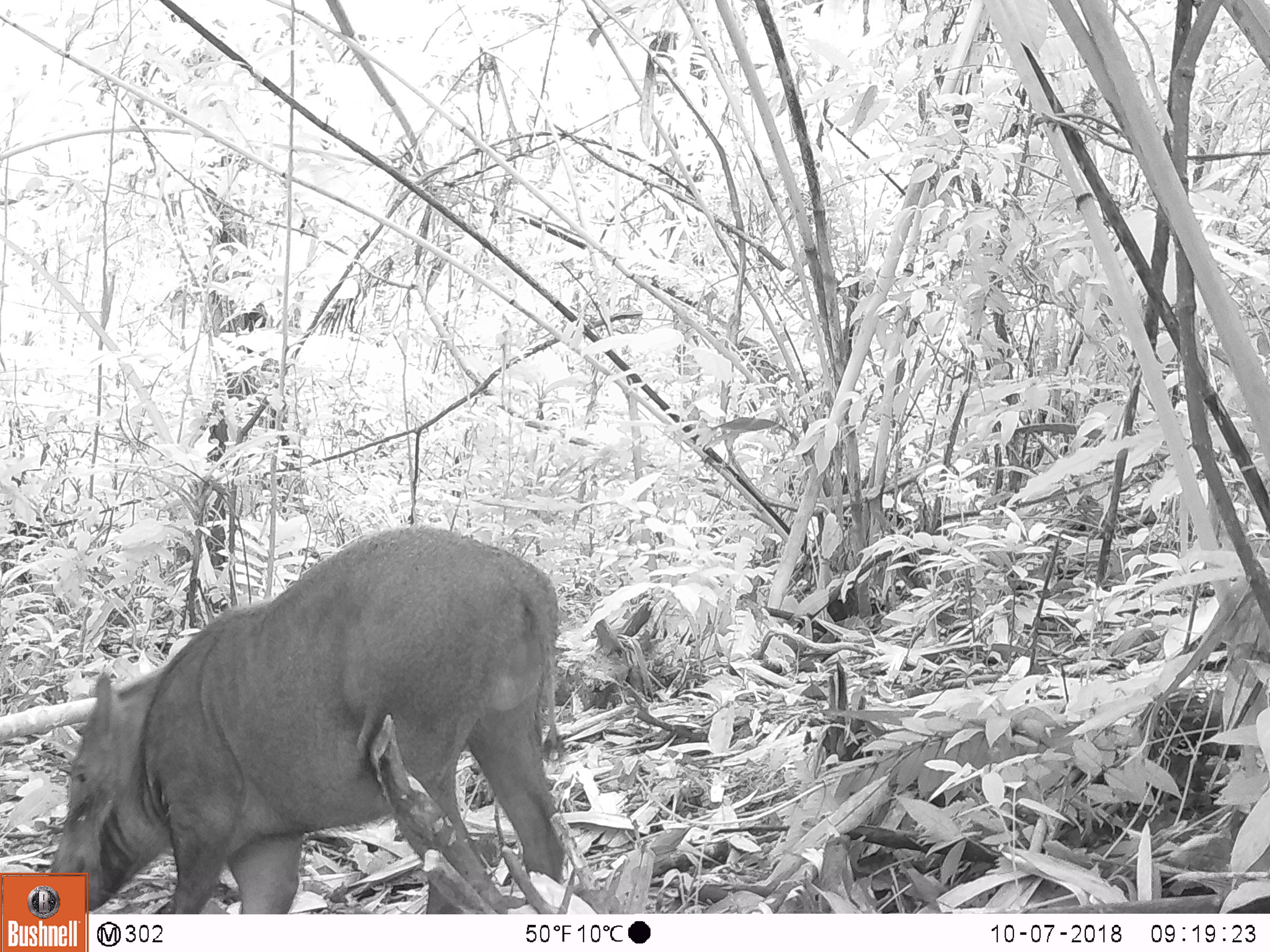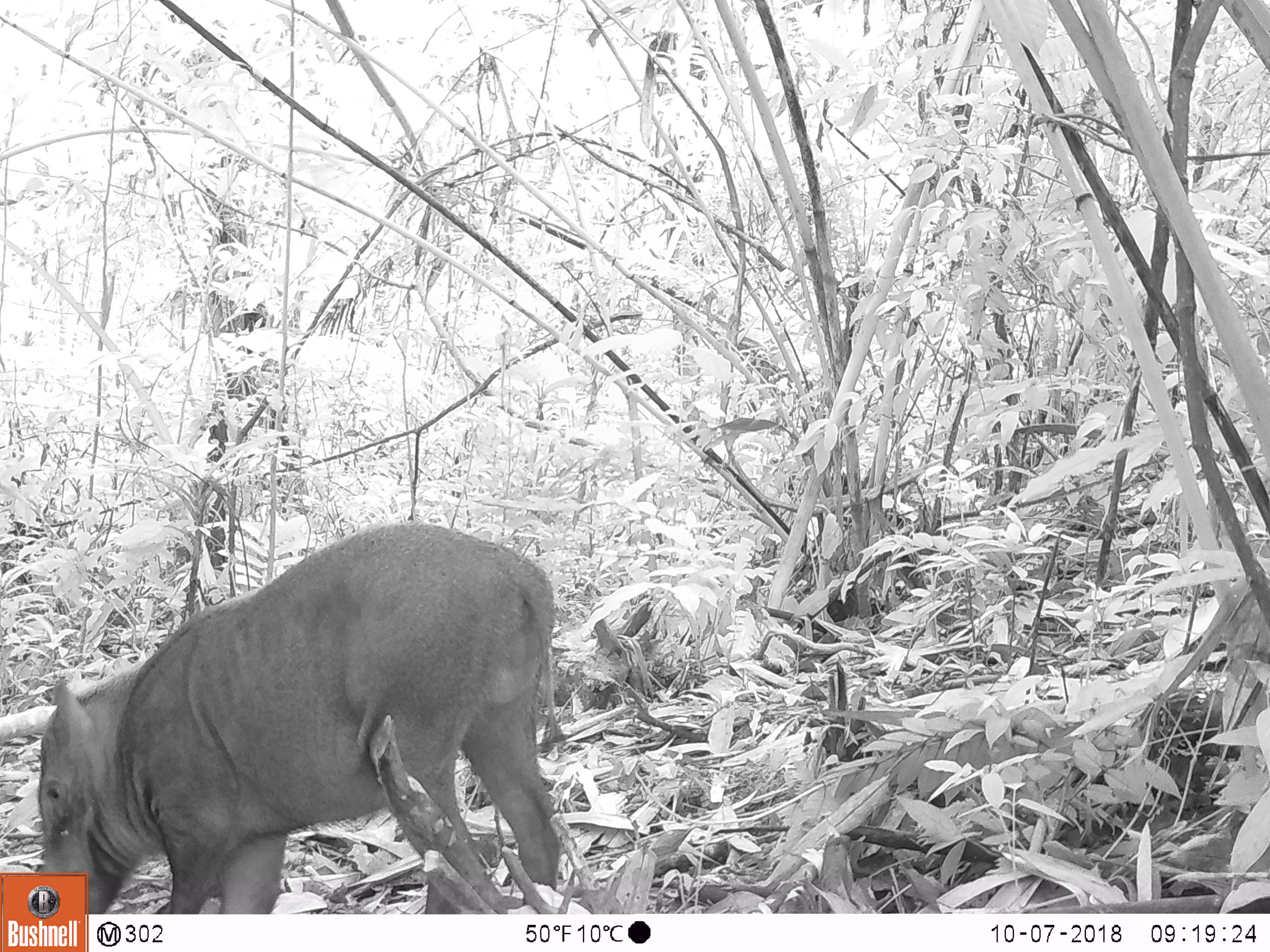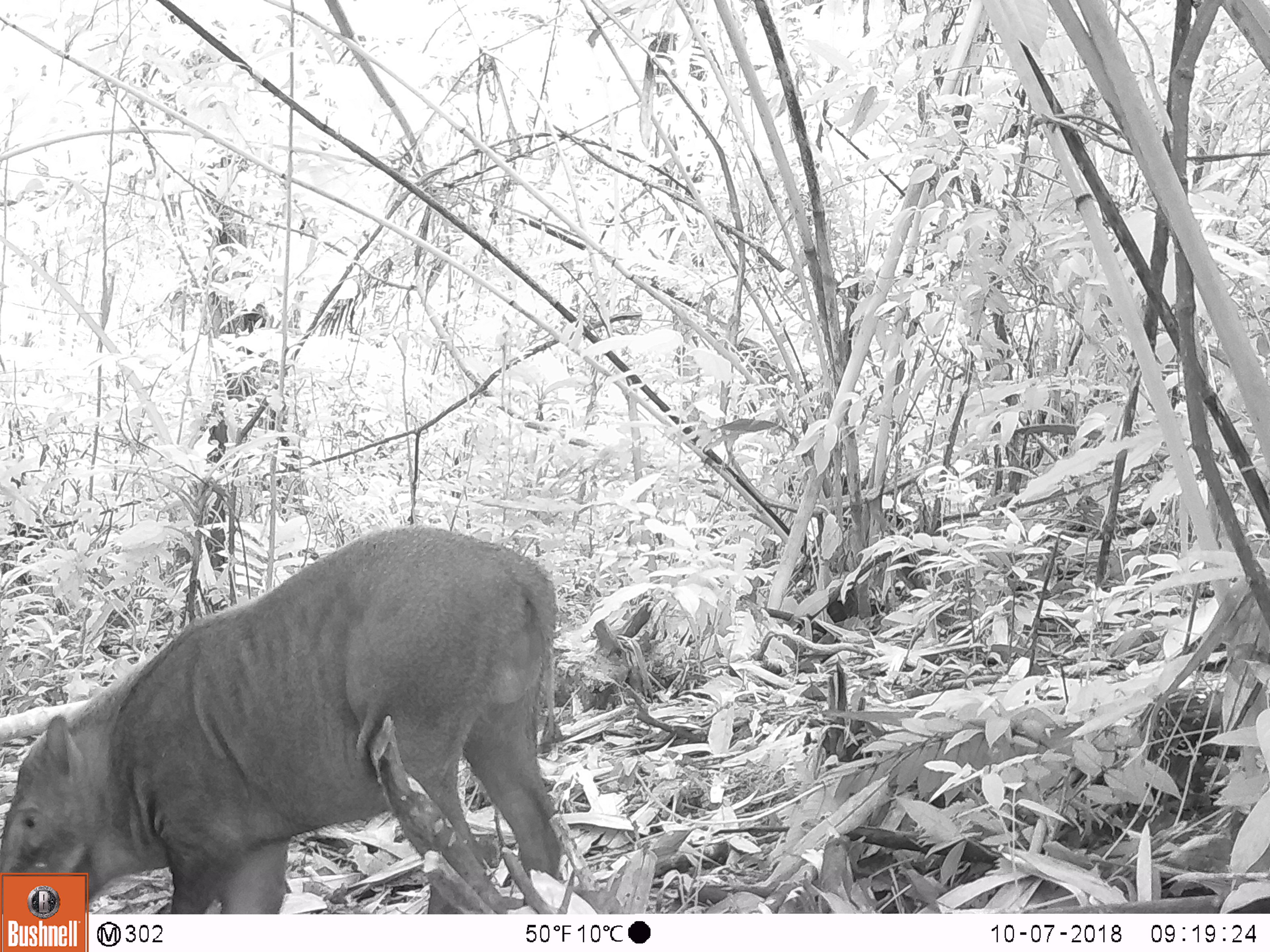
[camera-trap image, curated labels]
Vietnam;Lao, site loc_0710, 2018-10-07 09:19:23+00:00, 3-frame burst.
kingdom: Animalia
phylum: Chordata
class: Mammalia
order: Artiodactyla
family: Suidae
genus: Sus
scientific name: Sus scrofa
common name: eurasian wild pig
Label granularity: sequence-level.